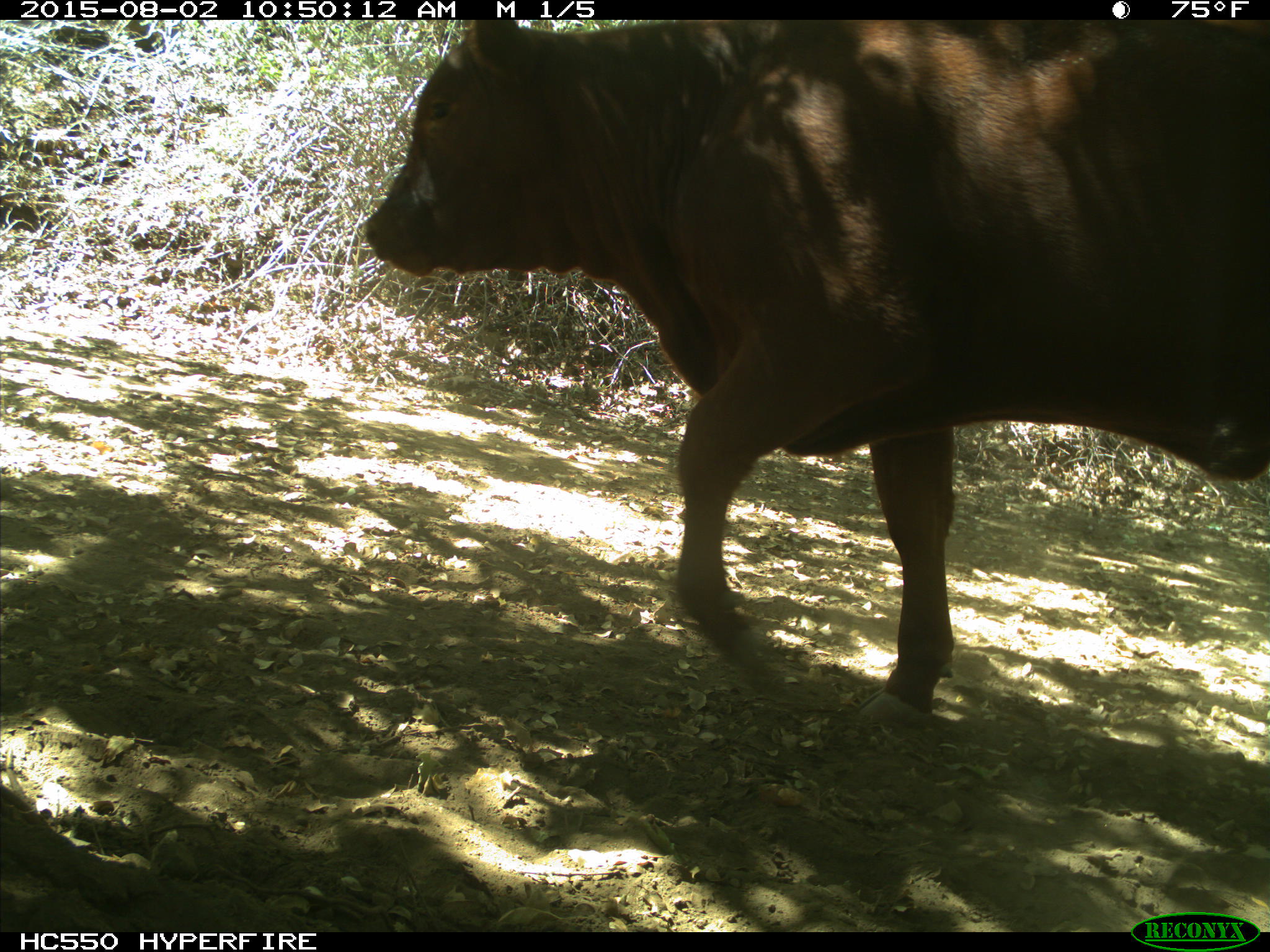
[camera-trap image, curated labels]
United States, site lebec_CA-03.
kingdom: Animalia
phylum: Chordata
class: Mammalia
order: Artiodactyla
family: Bovidae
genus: Bos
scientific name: Bos taurus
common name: domestic cow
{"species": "Bos taurus (domestic cow)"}